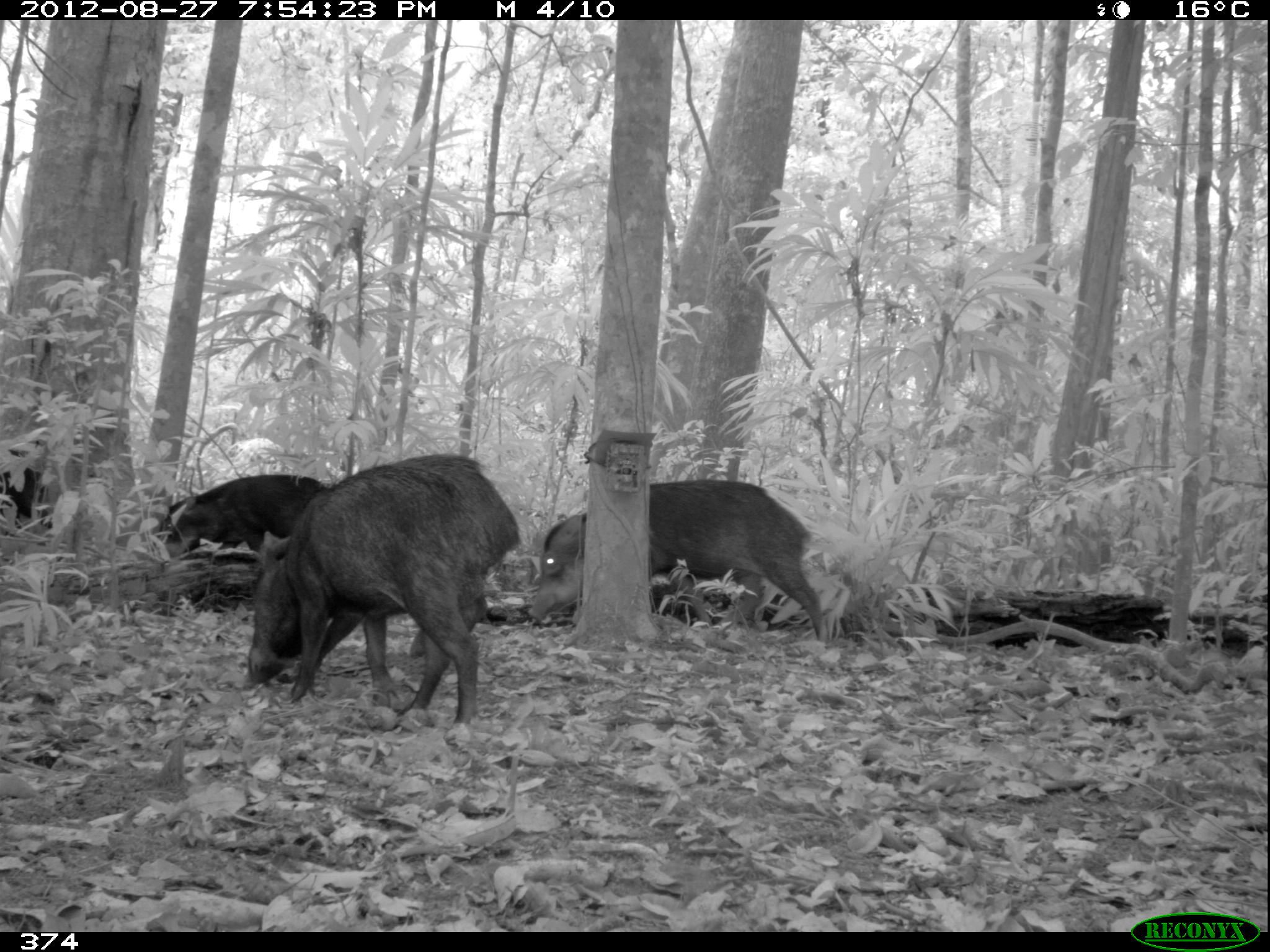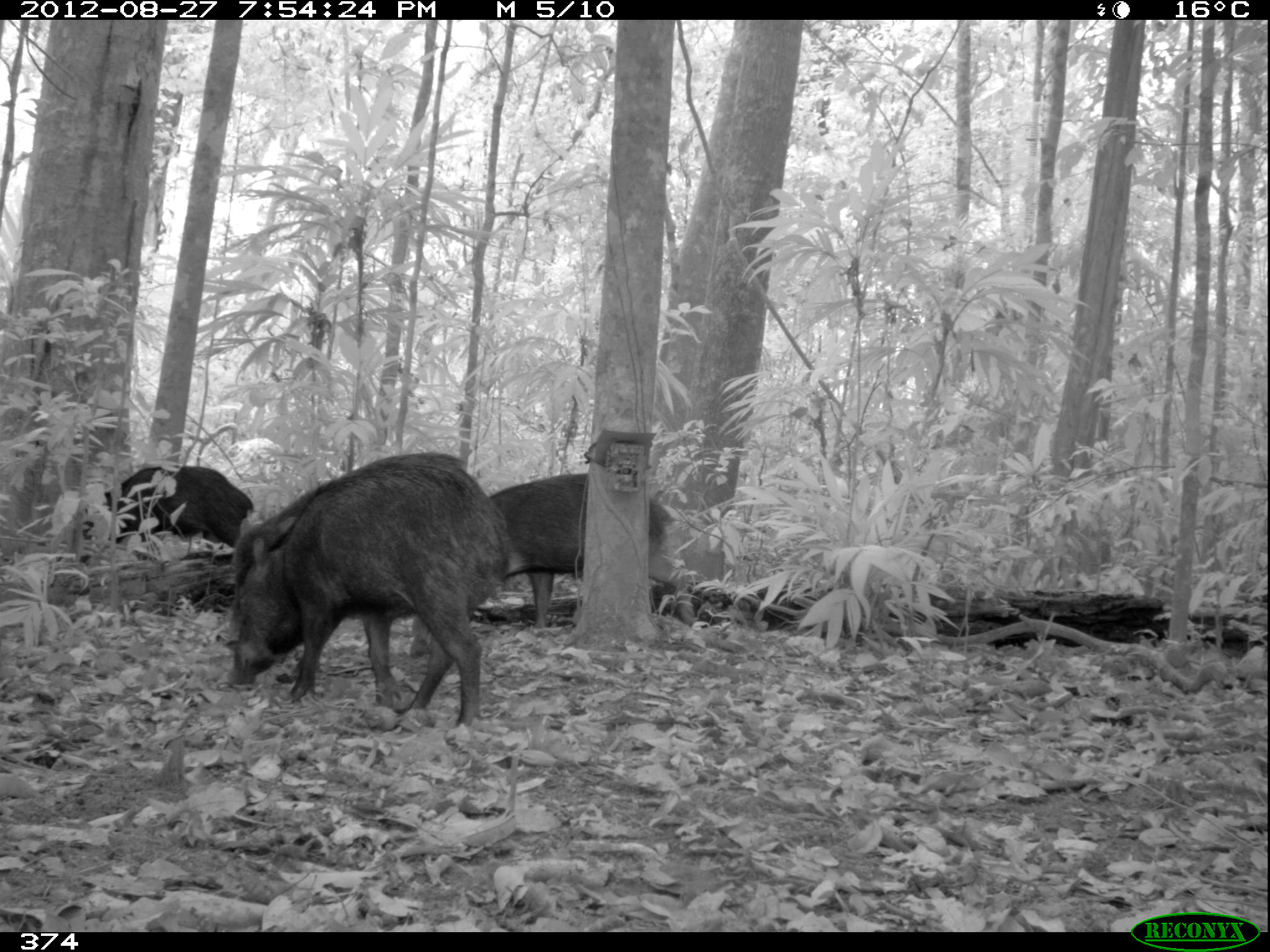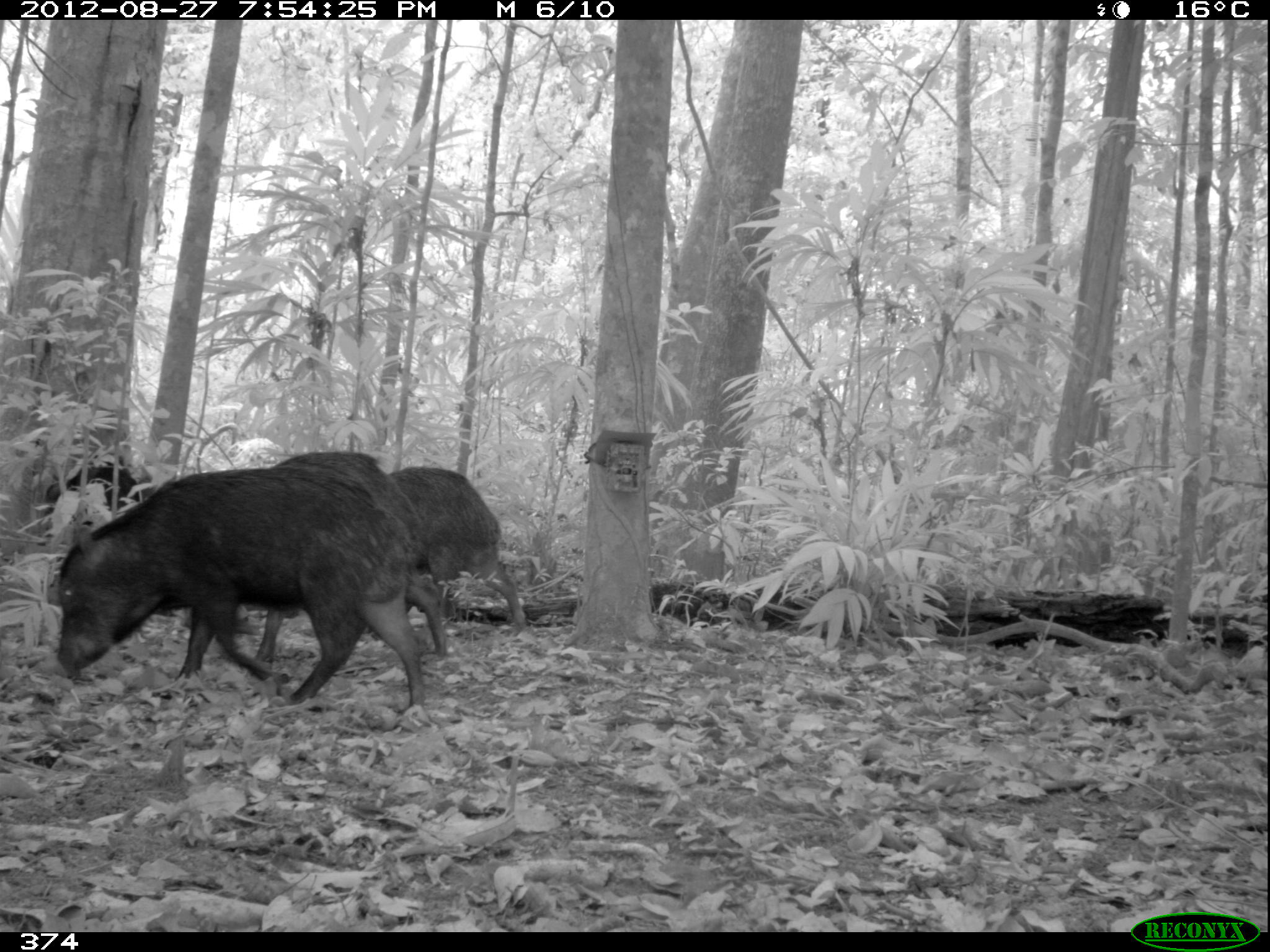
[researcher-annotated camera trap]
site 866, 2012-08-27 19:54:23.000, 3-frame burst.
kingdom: Animalia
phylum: Chordata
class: Mammalia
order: Artiodactyla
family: Tayassuidae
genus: Tayassu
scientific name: Tayassu pecari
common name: white-lipped peccary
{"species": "Tayassu pecari (white-lipped peccary)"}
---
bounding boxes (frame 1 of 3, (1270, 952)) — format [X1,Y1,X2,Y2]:
tayassu pecari: [244,451,522,731]; [527,478,828,640]; [152,470,345,621]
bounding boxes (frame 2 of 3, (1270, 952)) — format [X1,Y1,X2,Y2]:
tayassu pecari: [229,462,506,726]; [217,455,471,654]; [490,474,696,658]; [75,466,255,550]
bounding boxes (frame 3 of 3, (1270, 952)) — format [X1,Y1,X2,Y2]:
tayassu pecari: [57,470,427,716]; [251,453,448,666]; [387,467,526,635]; [46,452,140,524]